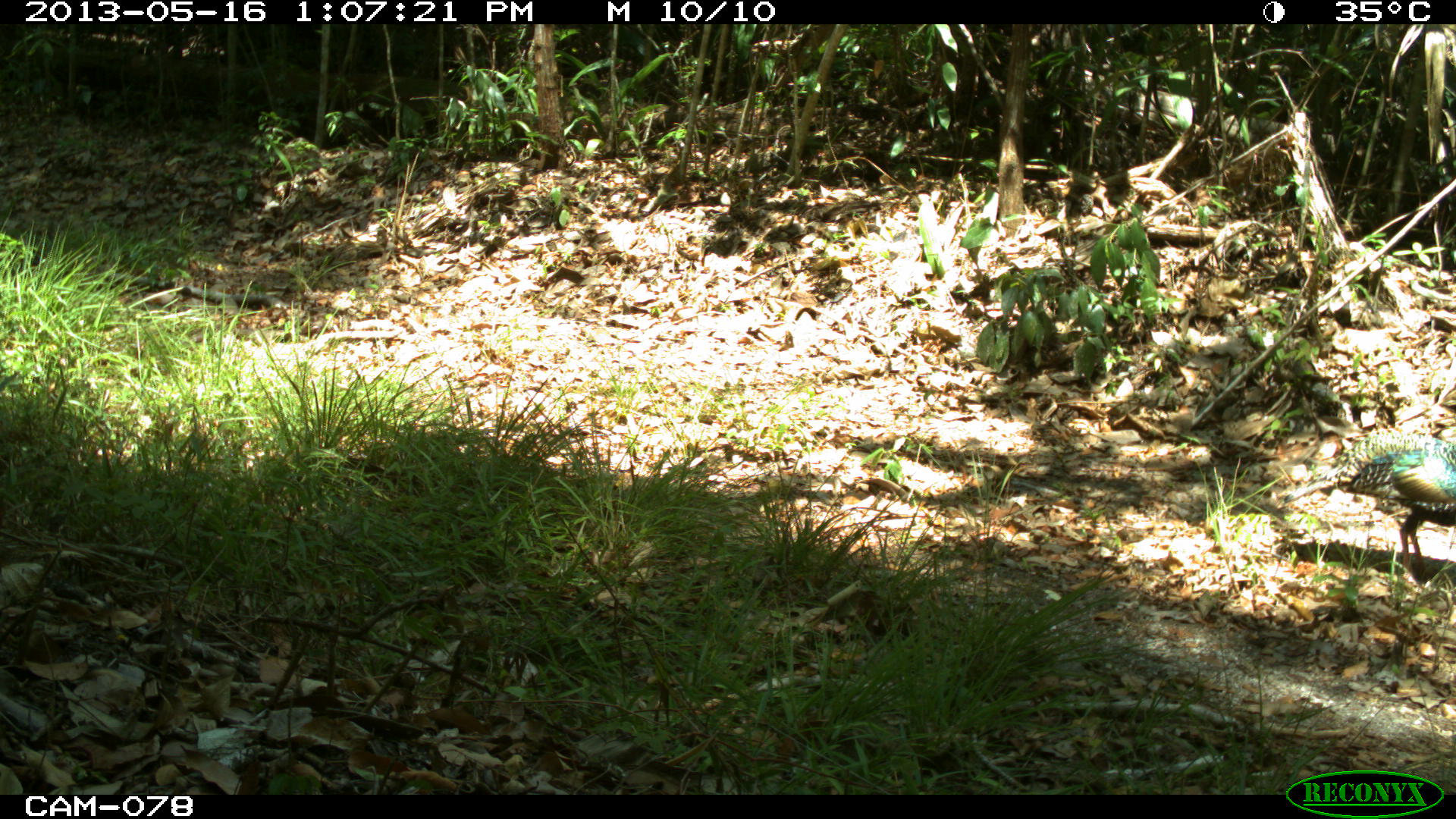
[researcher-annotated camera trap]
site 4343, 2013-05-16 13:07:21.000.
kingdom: Animalia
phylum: Chordata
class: Aves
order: Galliformes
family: Phasianidae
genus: Meleagris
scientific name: Meleagris ocellata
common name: ocellated turkey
Meleagris ocellata (ocellated turkey), count 1, sex female.